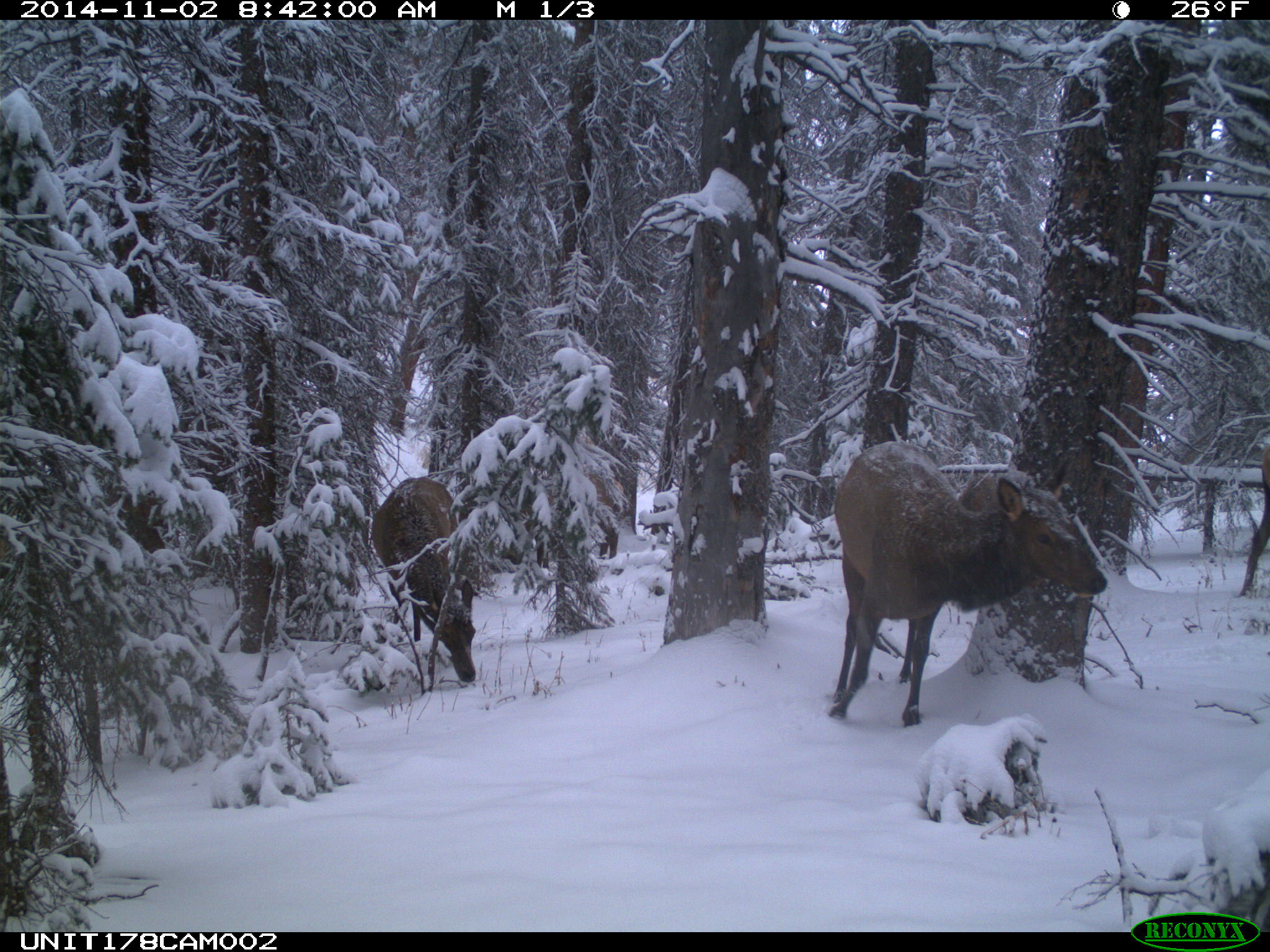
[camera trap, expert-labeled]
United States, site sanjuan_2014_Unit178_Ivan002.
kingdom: Animalia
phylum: Chordata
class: Mammalia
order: Artiodactyla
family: Cervidae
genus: Cervus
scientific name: Cervus elaphus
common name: red deer